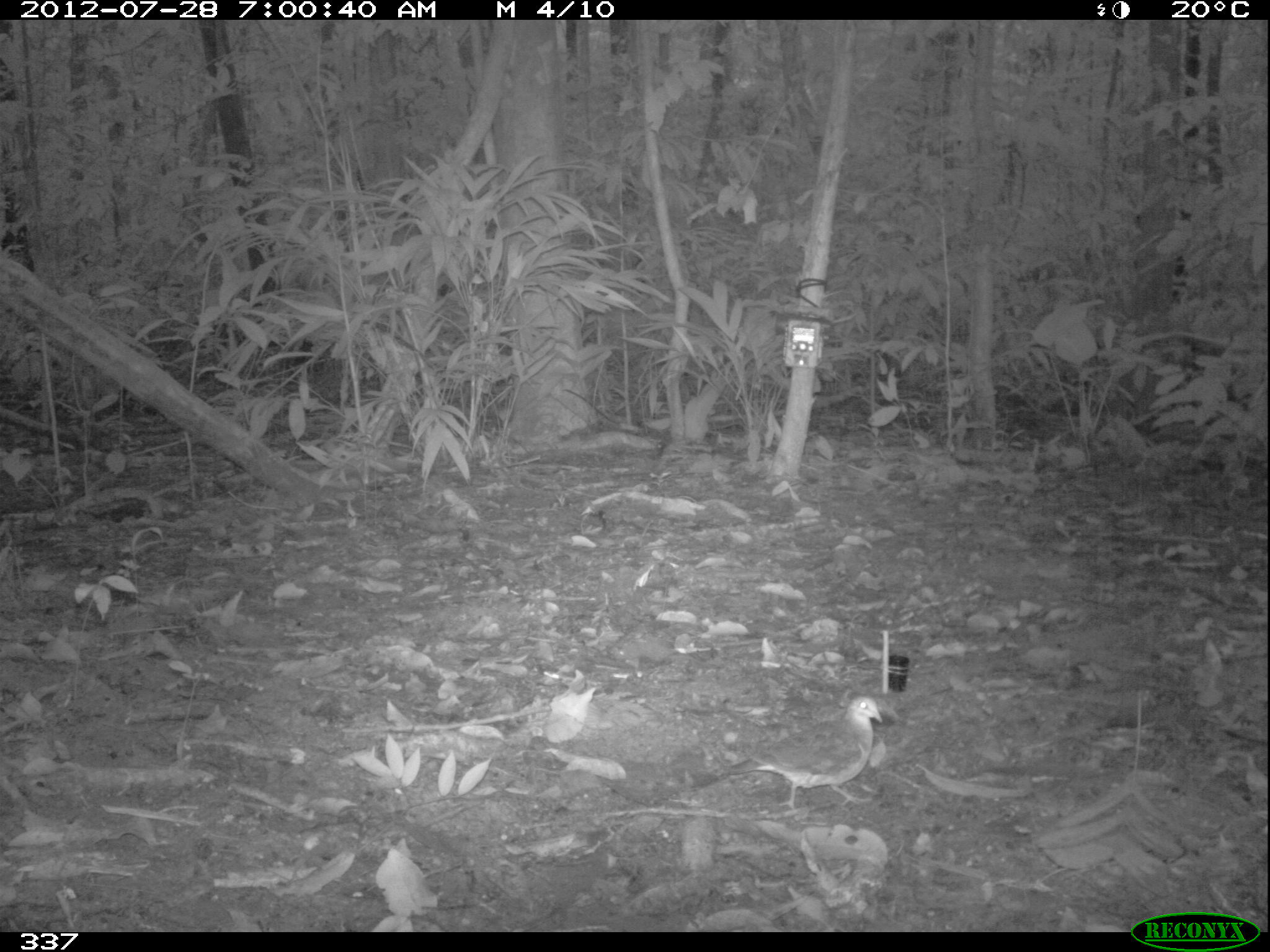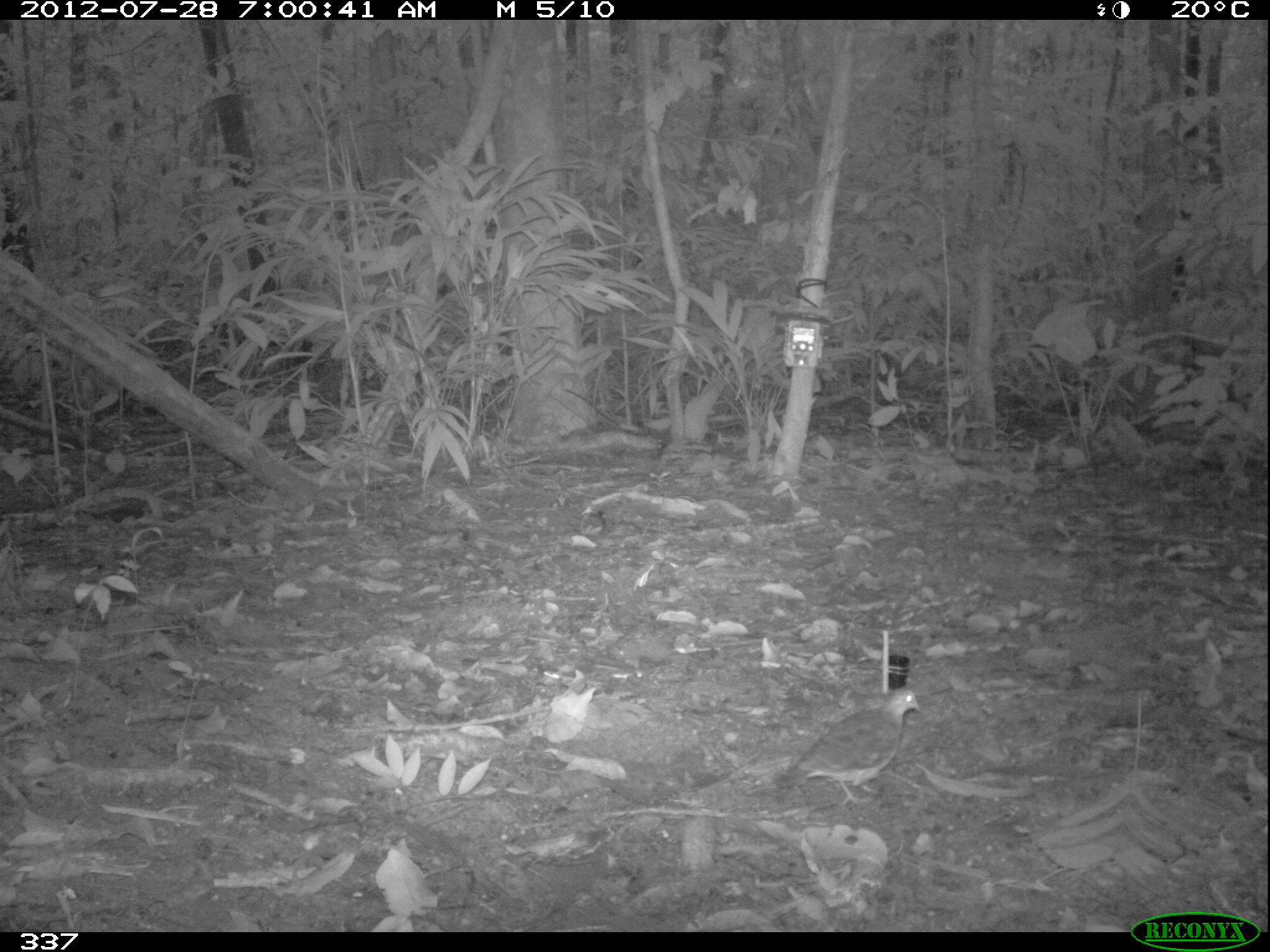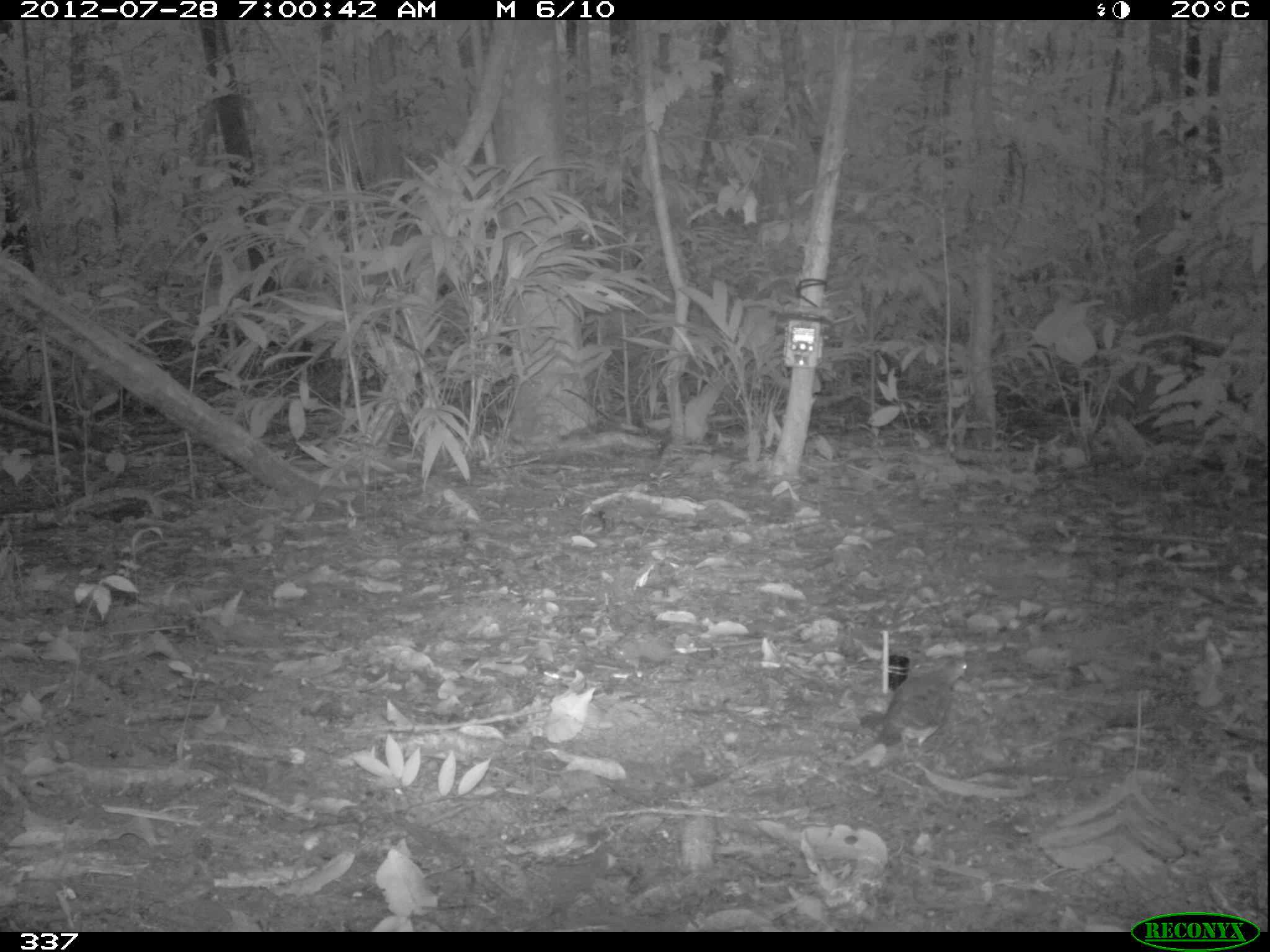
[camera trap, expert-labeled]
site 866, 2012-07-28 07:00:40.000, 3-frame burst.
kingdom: Animalia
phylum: Chordata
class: Aves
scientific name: Aves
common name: bird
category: unknown bird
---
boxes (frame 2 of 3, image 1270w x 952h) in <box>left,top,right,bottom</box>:
unknown bird: <box>774,686,920,802</box>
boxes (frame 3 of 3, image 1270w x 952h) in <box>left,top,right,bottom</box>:
unknown bird: <box>874,654,967,760</box>